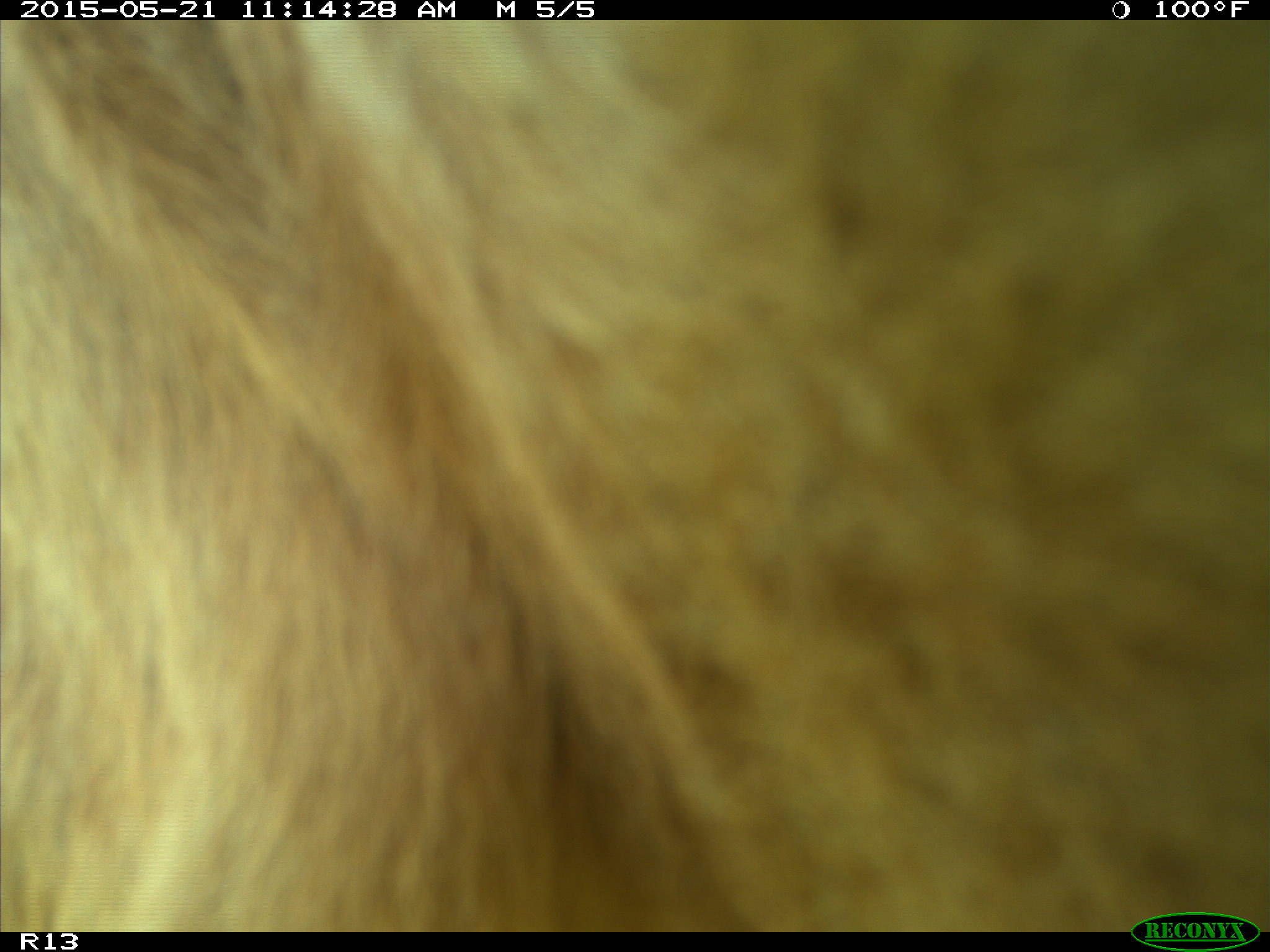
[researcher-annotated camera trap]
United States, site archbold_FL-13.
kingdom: Animalia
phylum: Chordata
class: Mammalia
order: Artiodactyla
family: Bovidae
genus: Bos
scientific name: Bos taurus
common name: domestic cow